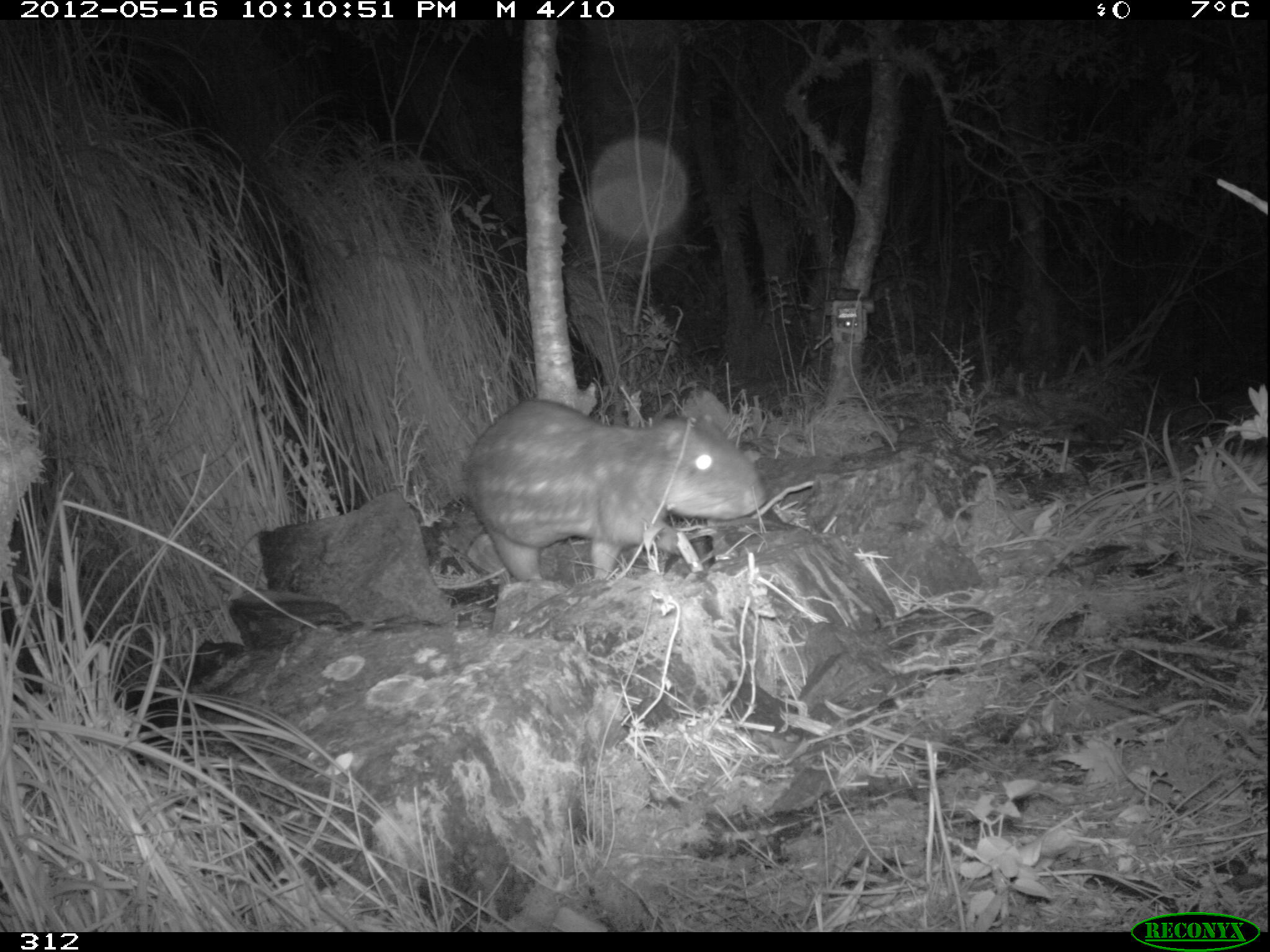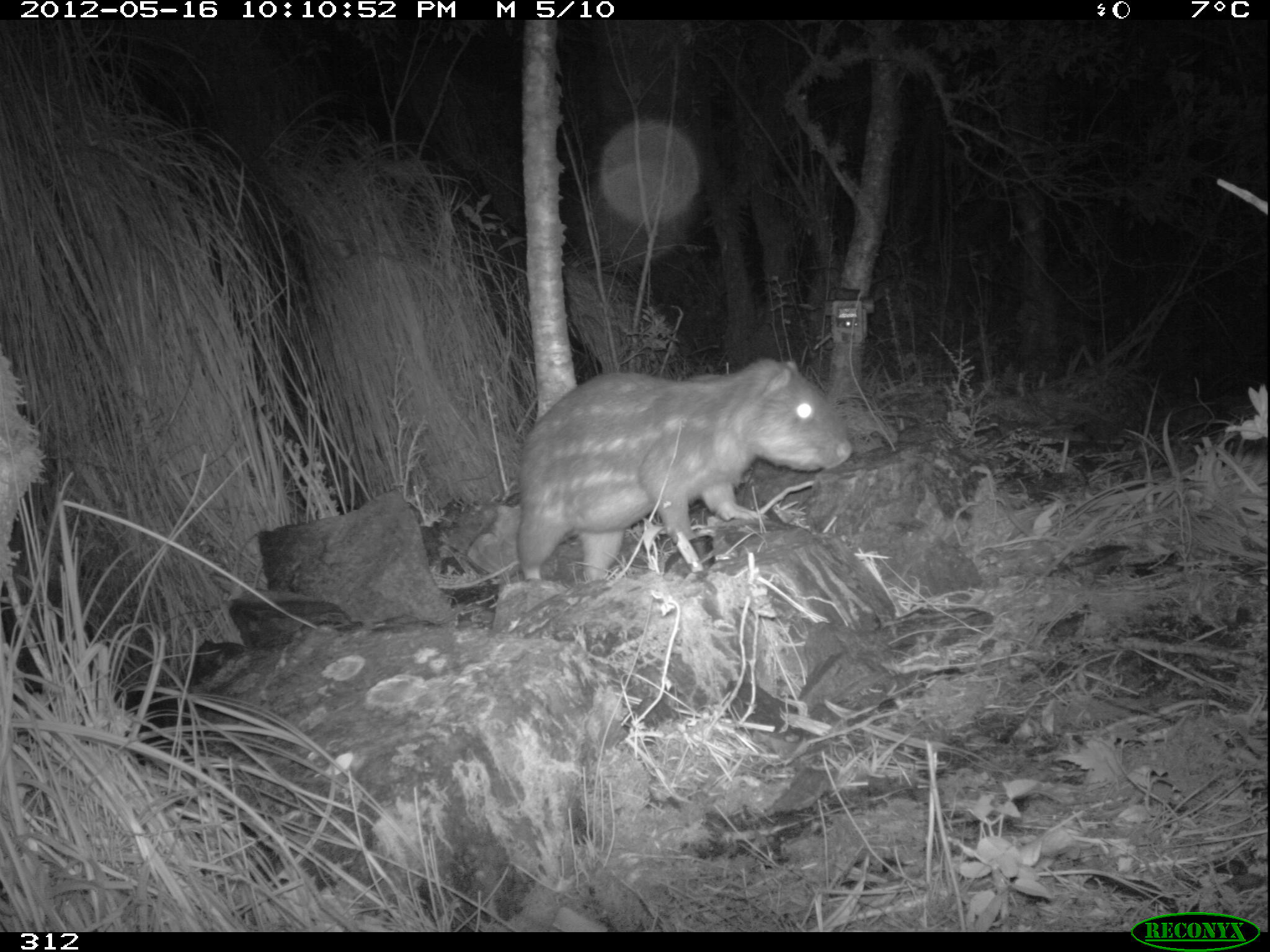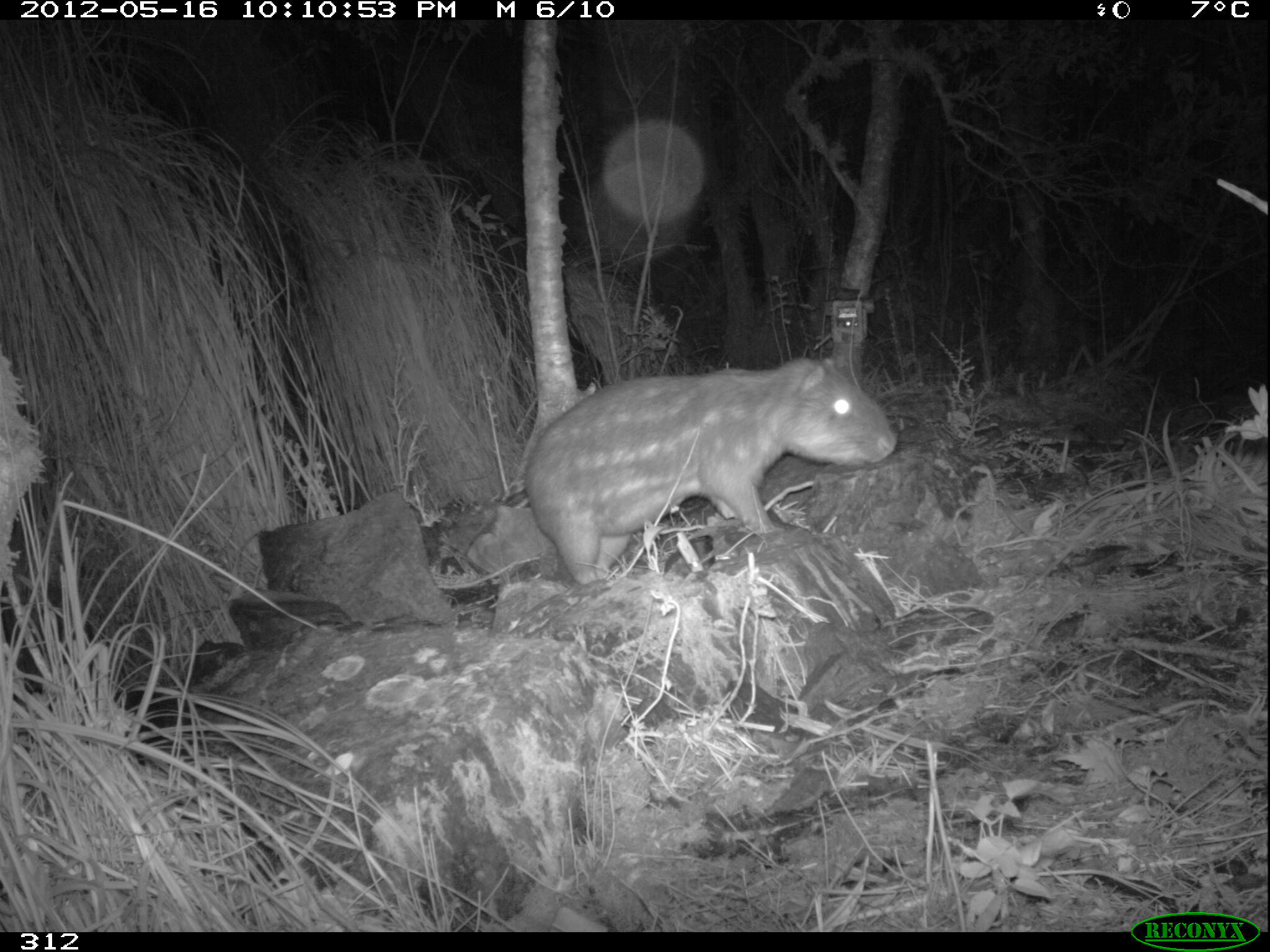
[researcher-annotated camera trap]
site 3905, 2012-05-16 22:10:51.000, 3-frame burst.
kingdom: Animalia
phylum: Chordata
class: Mammalia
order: Rodentia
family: Cuniculidae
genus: Cuniculus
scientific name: Cuniculus taczanowskii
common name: mountain paca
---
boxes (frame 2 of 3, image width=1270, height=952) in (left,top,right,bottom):
cuniculus taczanowskii: (514,353,853,583)